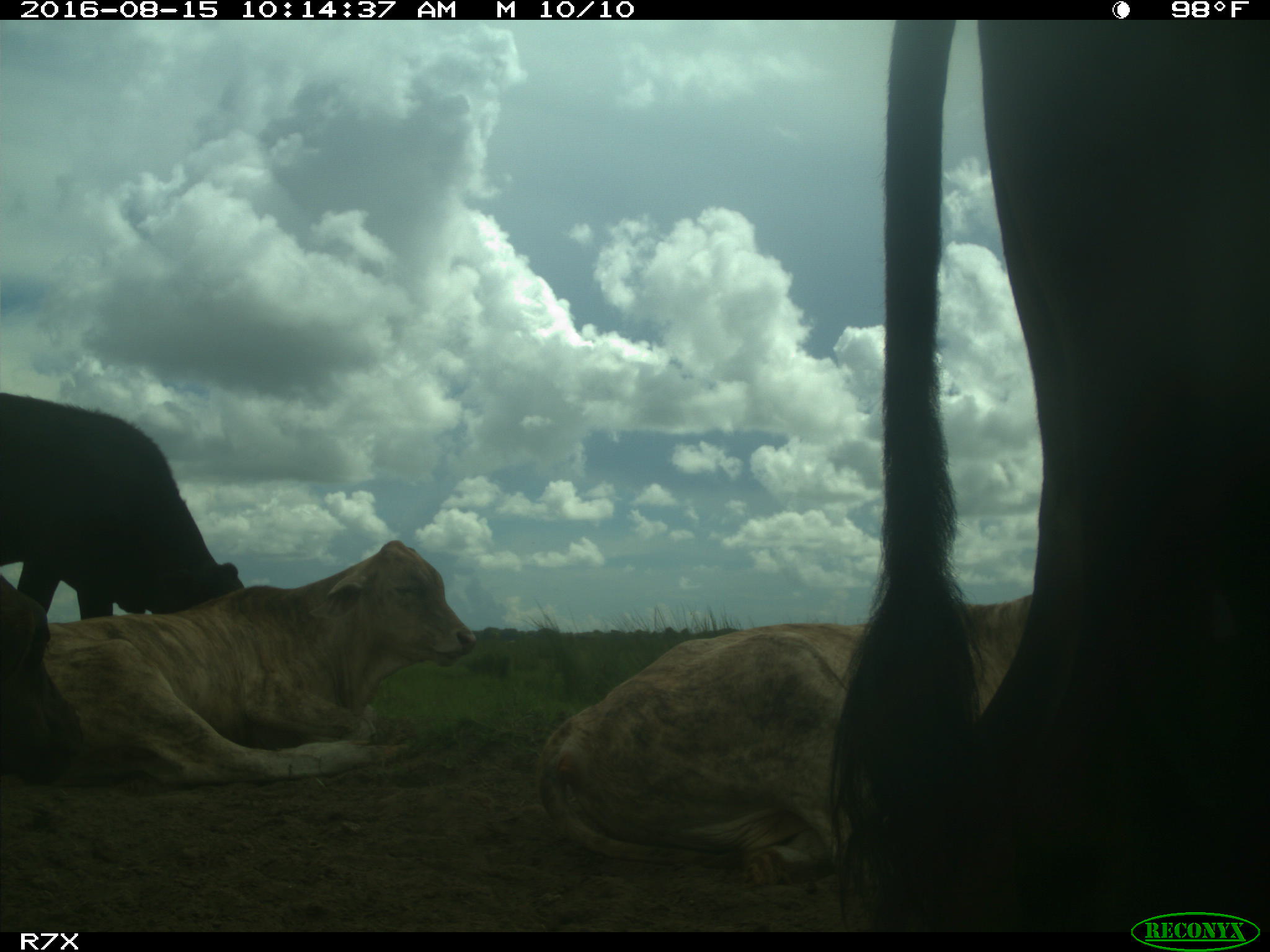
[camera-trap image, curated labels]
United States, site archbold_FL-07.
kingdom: Animalia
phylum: Chordata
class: Mammalia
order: Artiodactyla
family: Bovidae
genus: Bos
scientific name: Bos taurus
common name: domestic cow